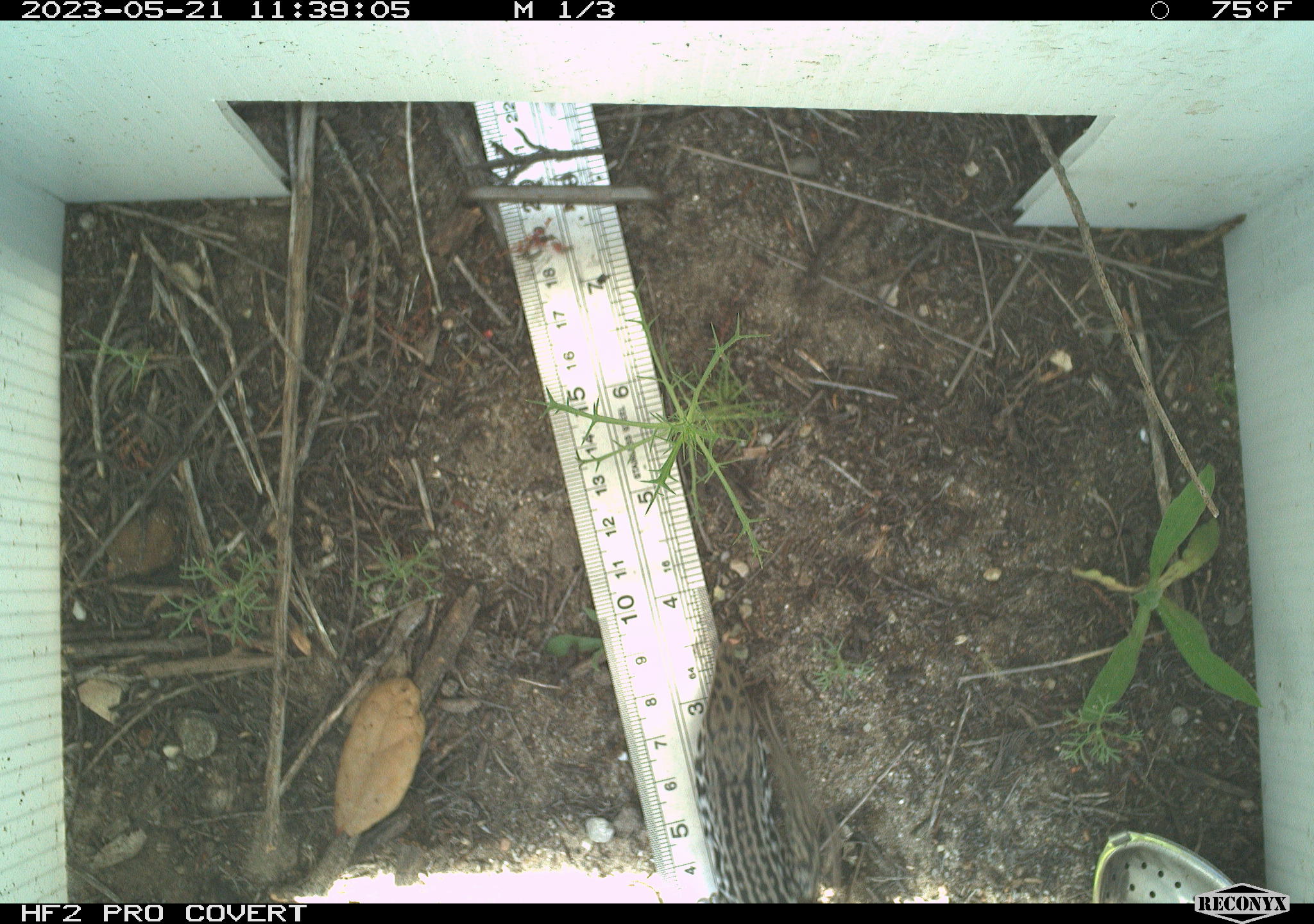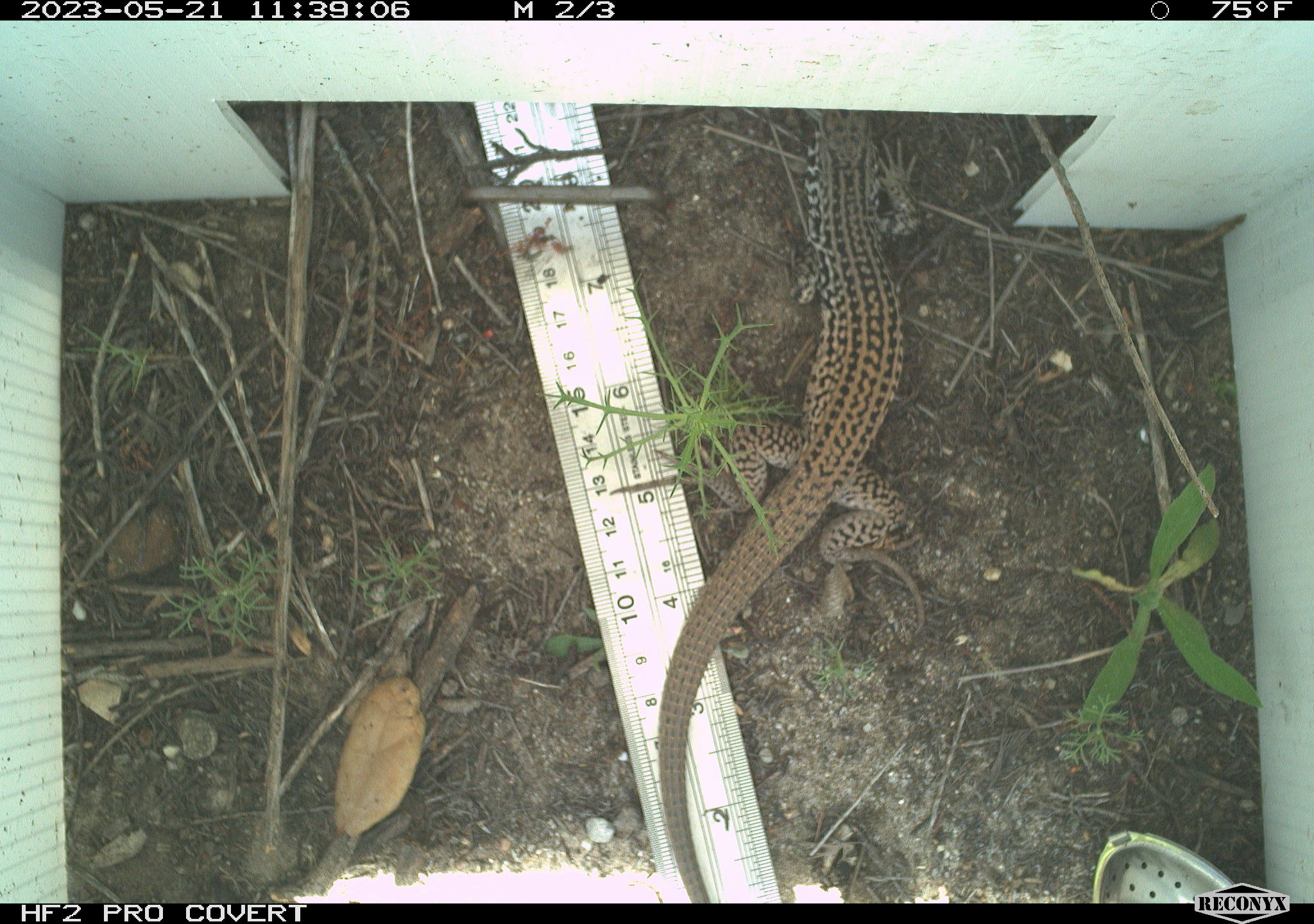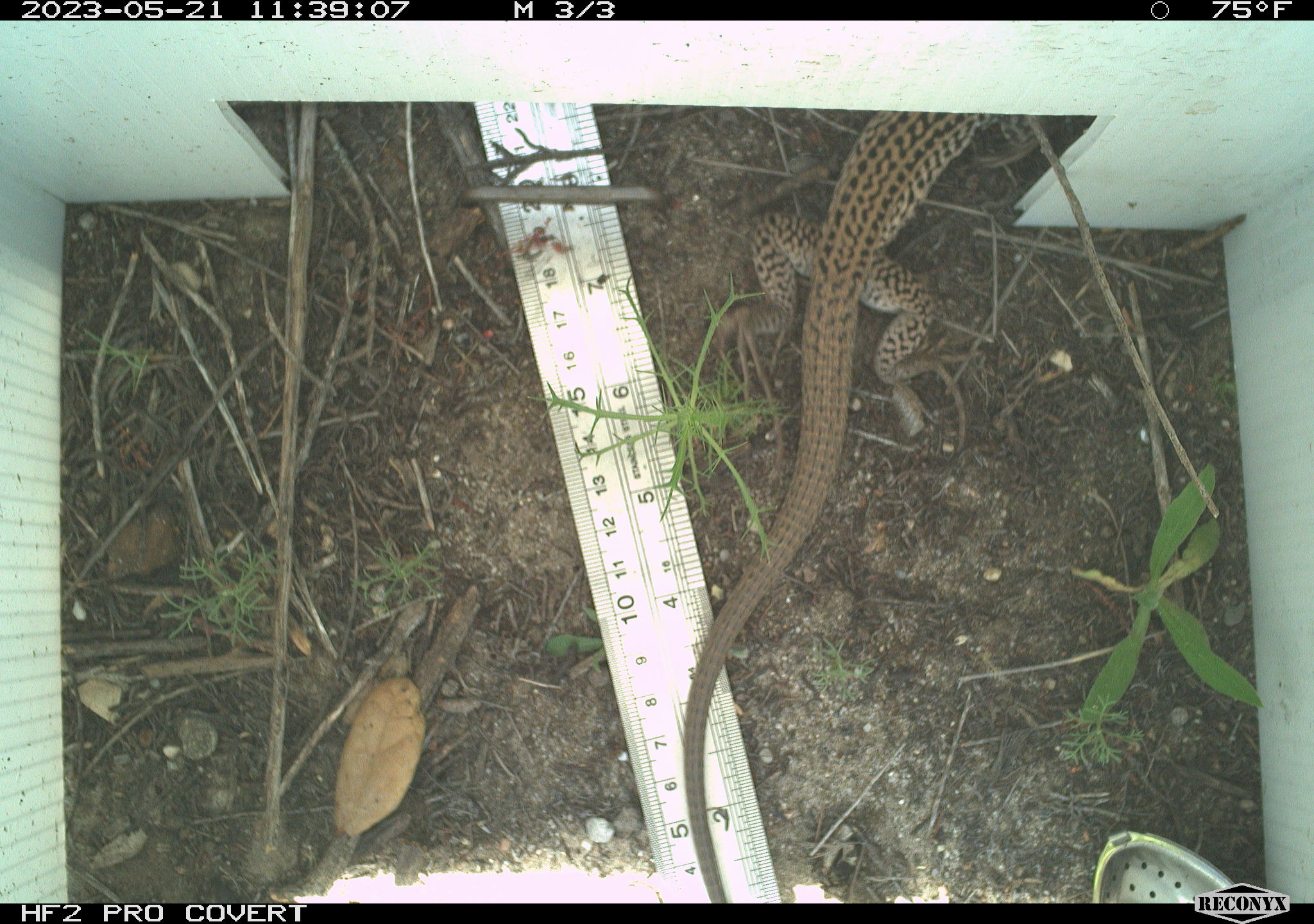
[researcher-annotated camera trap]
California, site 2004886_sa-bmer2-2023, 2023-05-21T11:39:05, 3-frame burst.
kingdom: Animalia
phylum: Chordata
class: Reptilia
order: Squamata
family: Teiidae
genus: Aspidoscelis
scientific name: Aspidoscelis tigris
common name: western whiptail